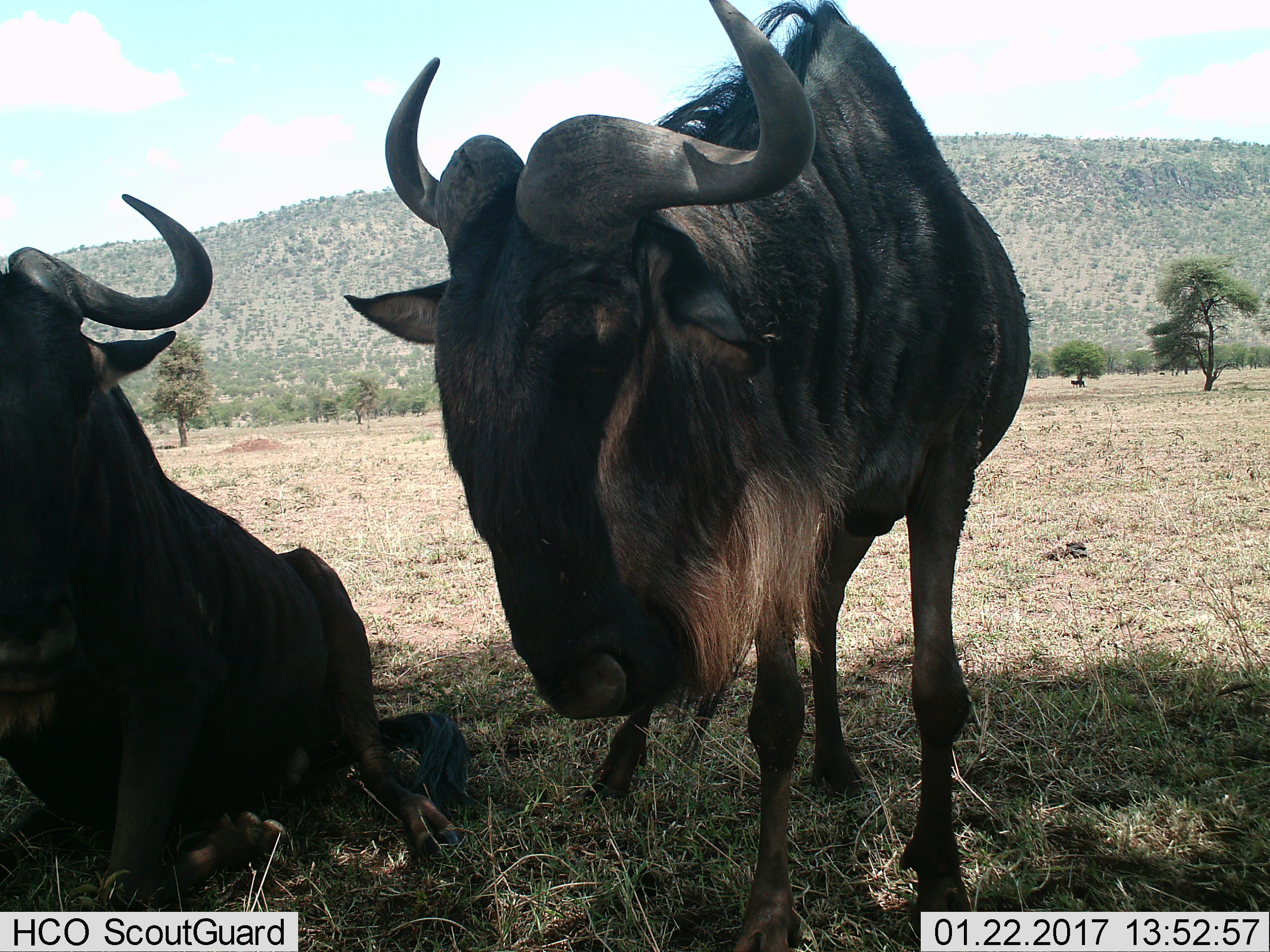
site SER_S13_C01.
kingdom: Animalia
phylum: Chordata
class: Mammalia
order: Artiodactyla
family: Bovidae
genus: Connochaetes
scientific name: Connochaetes taurinus taurinus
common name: blue wildebeest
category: wildebeestblue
Wildebeestblue (blue wildebeest) (Connochaetes taurinus taurinus), count 2. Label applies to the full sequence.